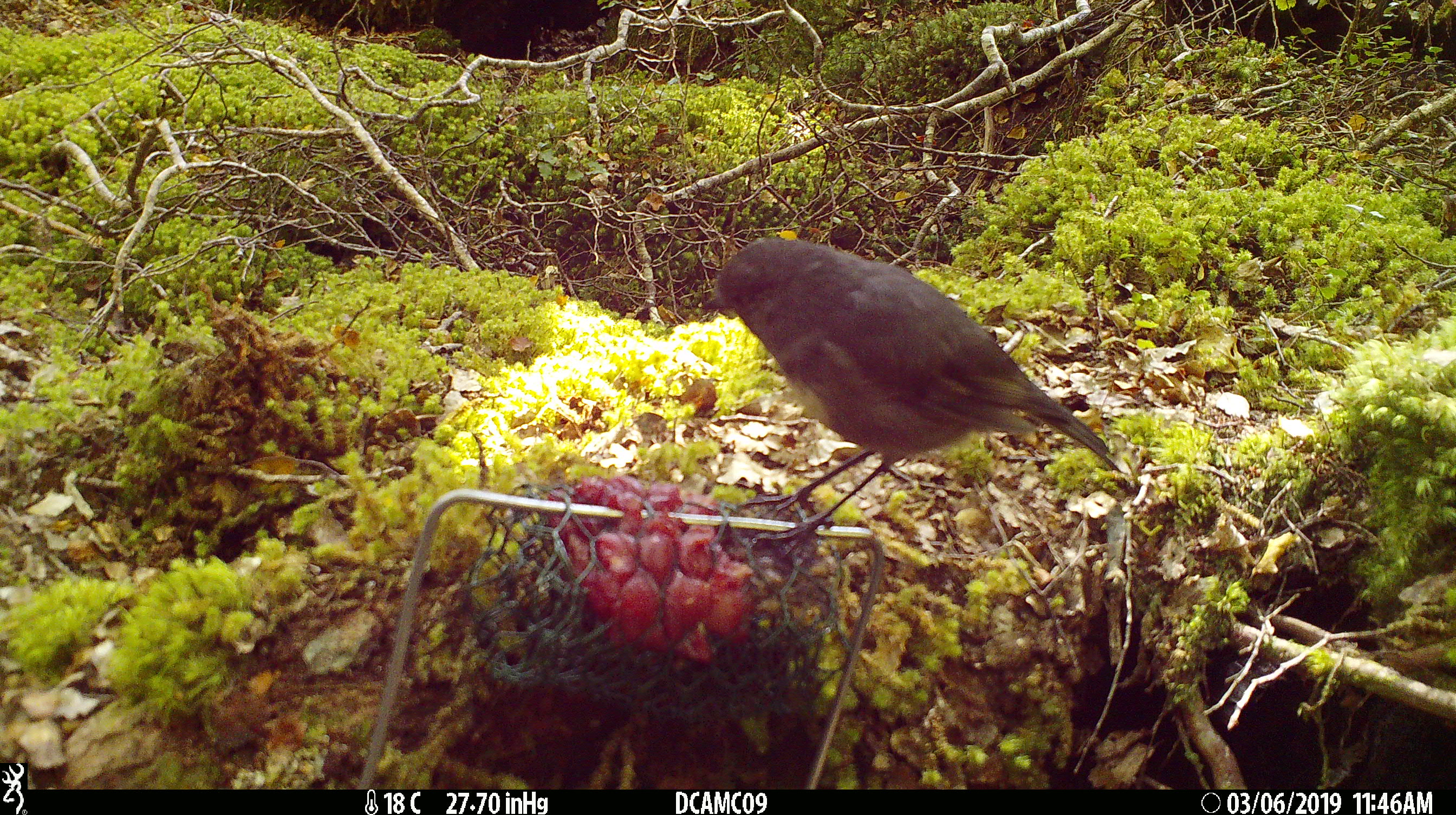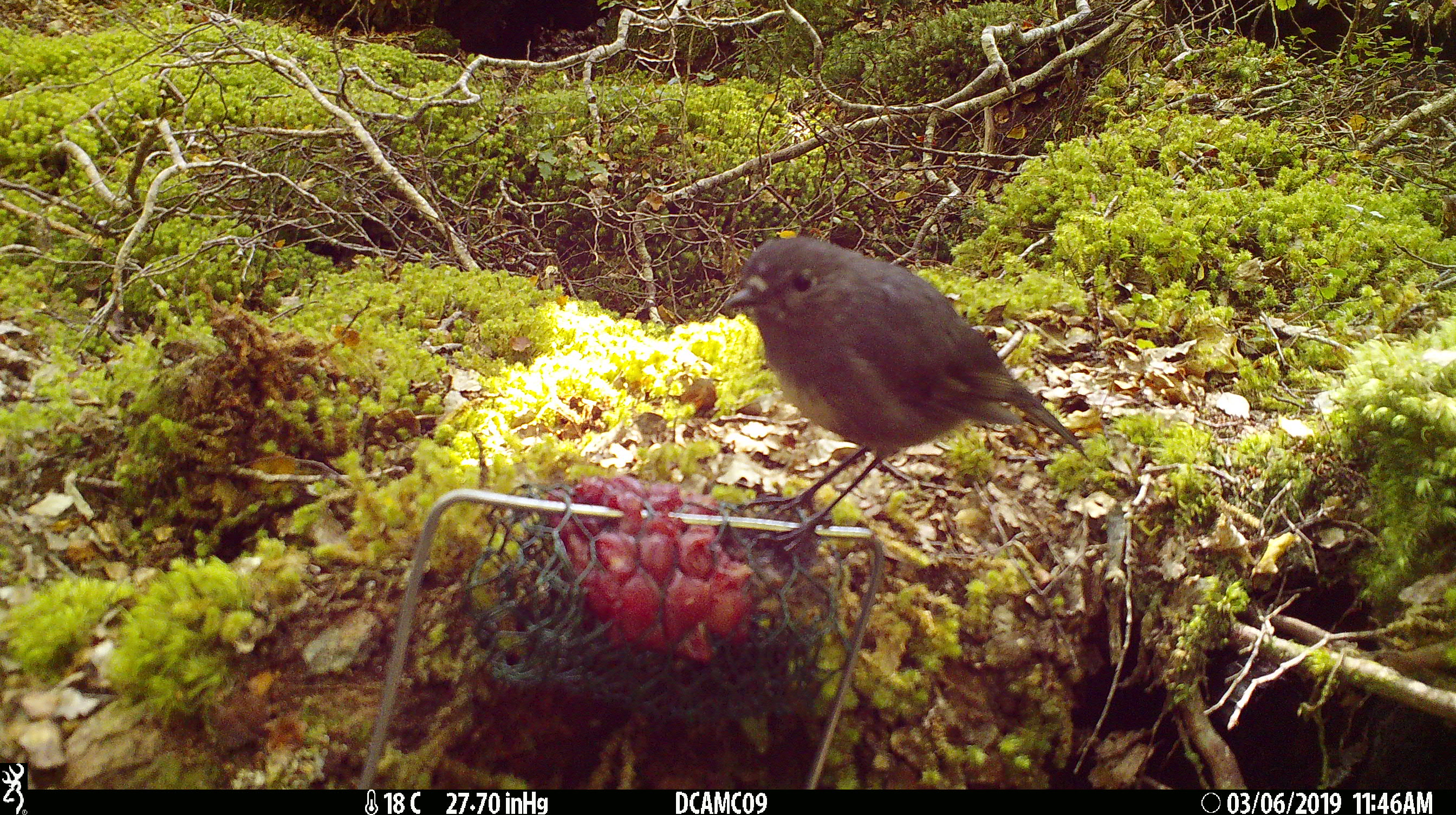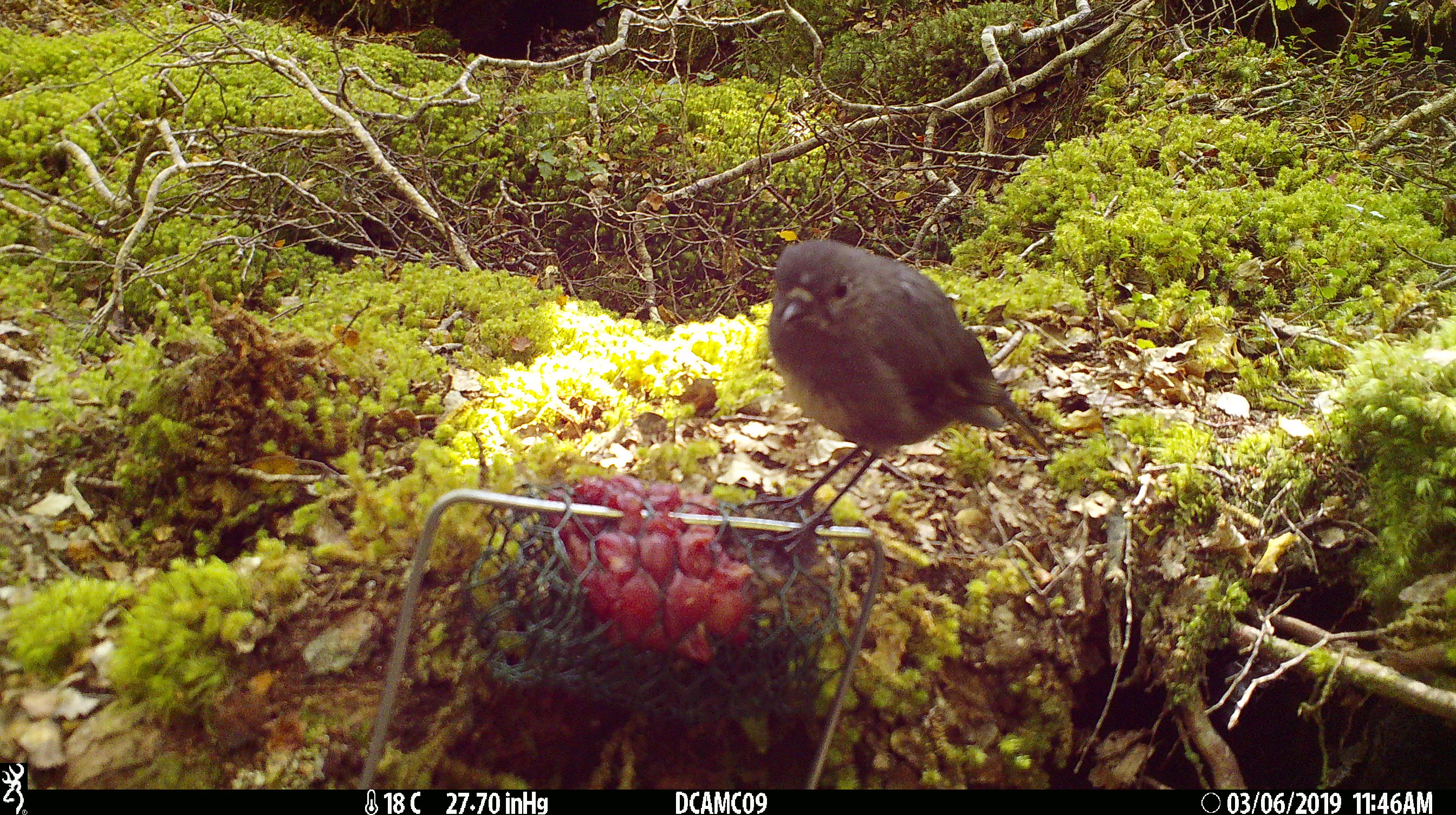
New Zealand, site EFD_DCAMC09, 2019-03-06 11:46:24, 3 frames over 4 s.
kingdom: Animalia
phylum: Chordata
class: Aves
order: Passeriformes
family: Petroicidae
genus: Petroica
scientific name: Petroica australis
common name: new zealand robin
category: robin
Robin (new zealand robin) (Petroica australis).